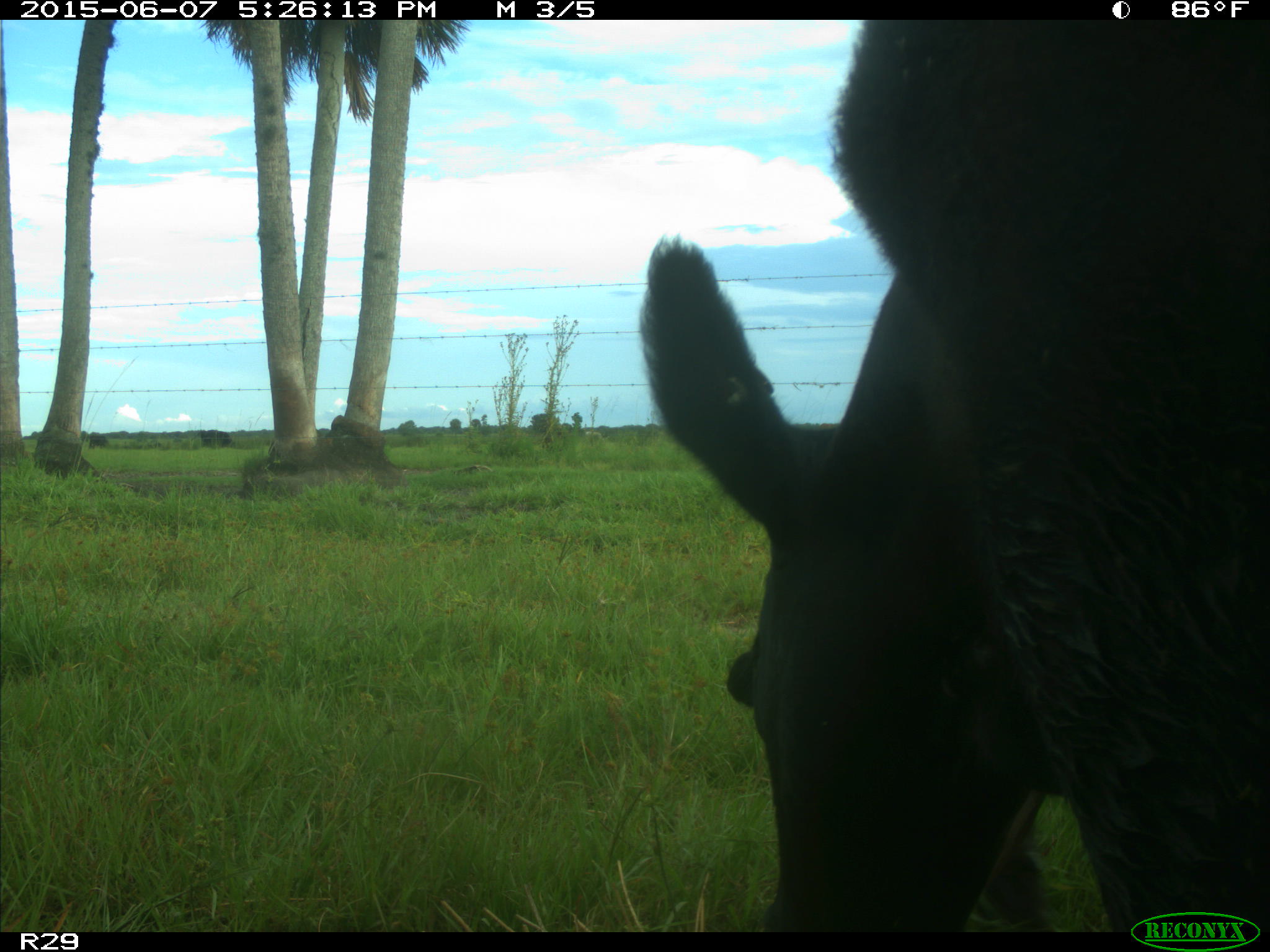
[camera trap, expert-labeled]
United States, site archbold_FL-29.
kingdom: Animalia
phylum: Chordata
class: Mammalia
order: Artiodactyla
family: Bovidae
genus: Bos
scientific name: Bos taurus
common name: domestic cow